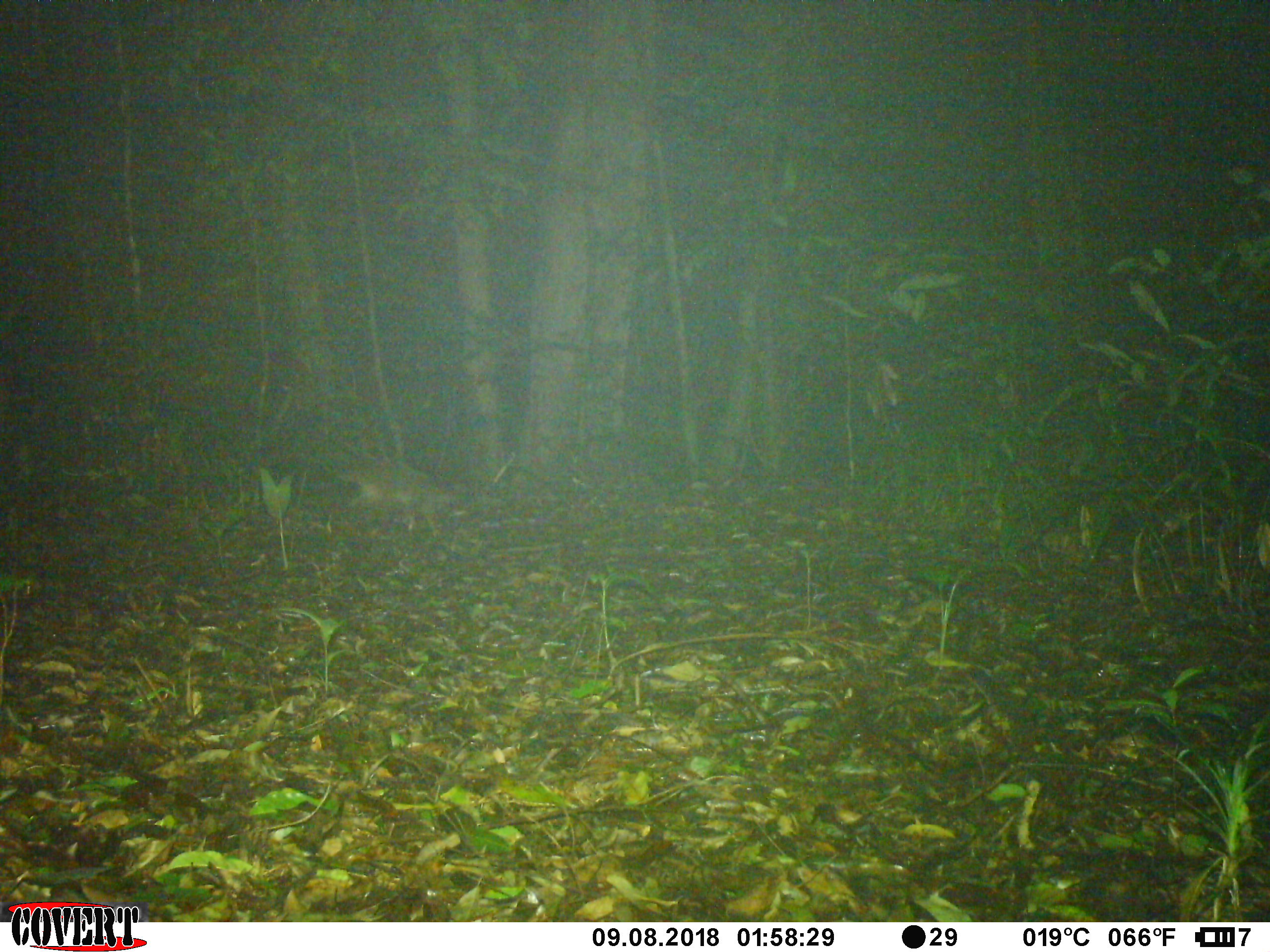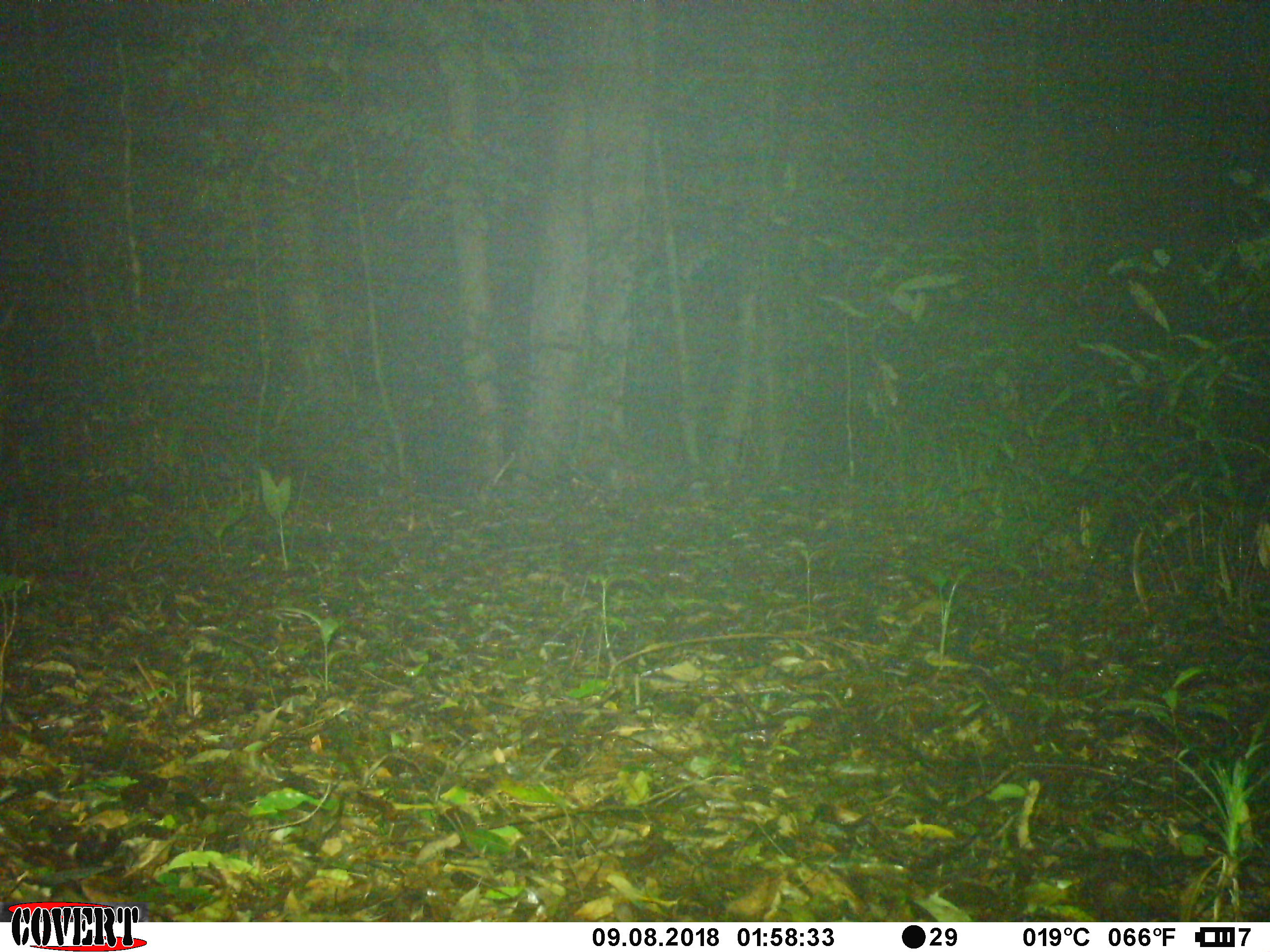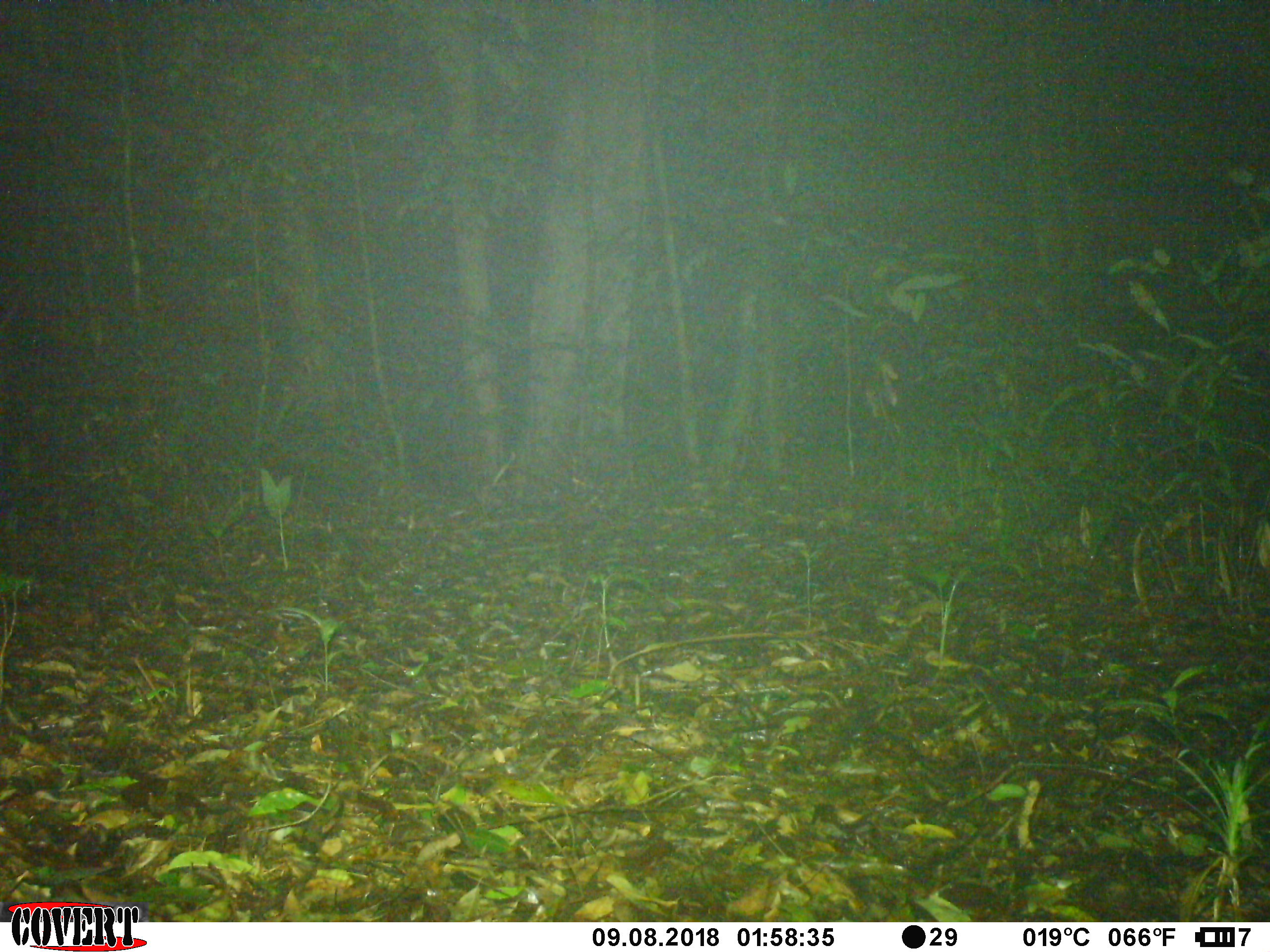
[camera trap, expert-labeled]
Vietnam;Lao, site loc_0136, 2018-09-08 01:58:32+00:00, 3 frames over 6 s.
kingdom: Animalia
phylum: Chordata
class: Mammalia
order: Carnivora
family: Viverridae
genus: Paguma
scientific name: Paguma larvata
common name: masked palm civet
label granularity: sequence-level